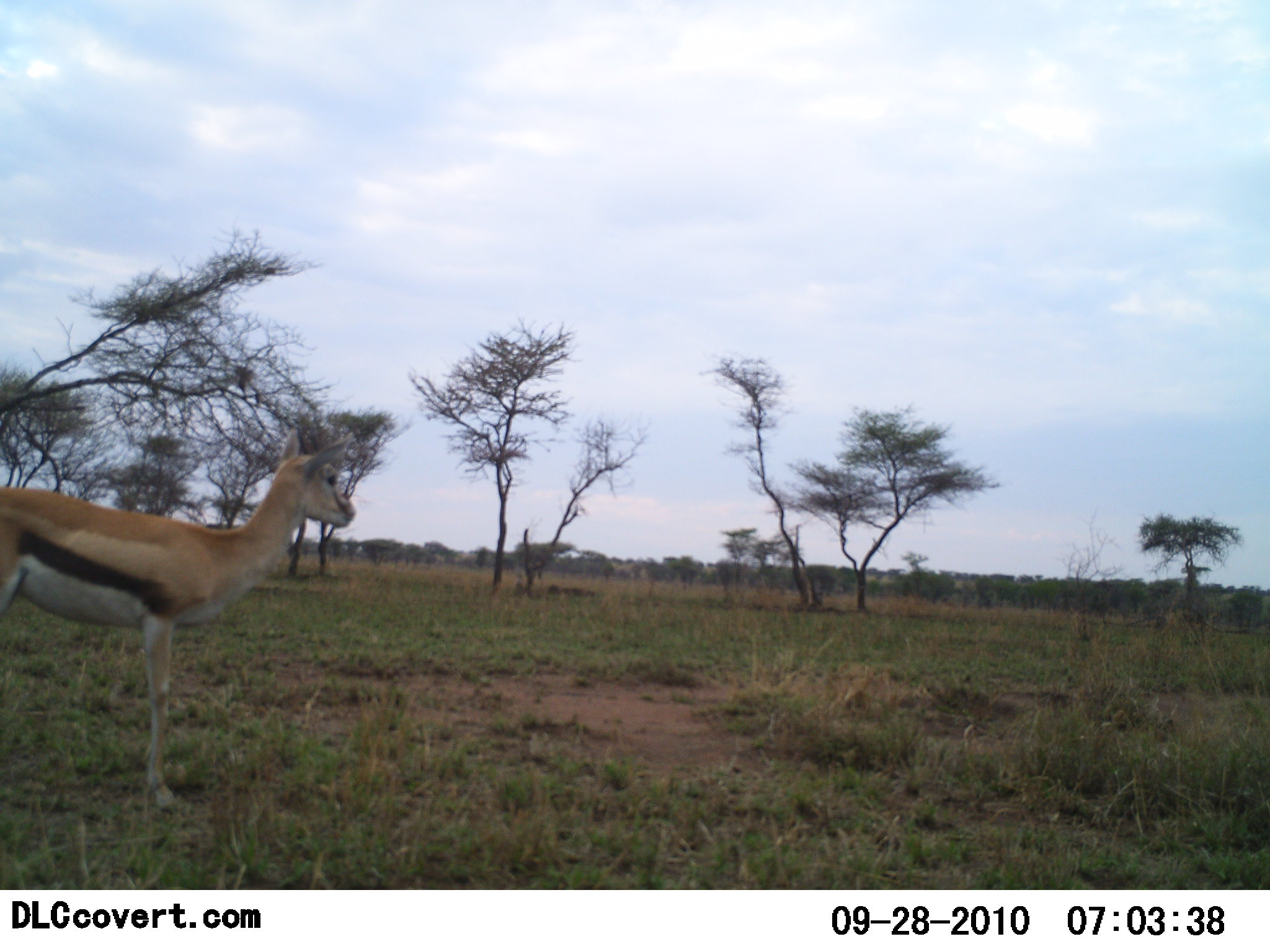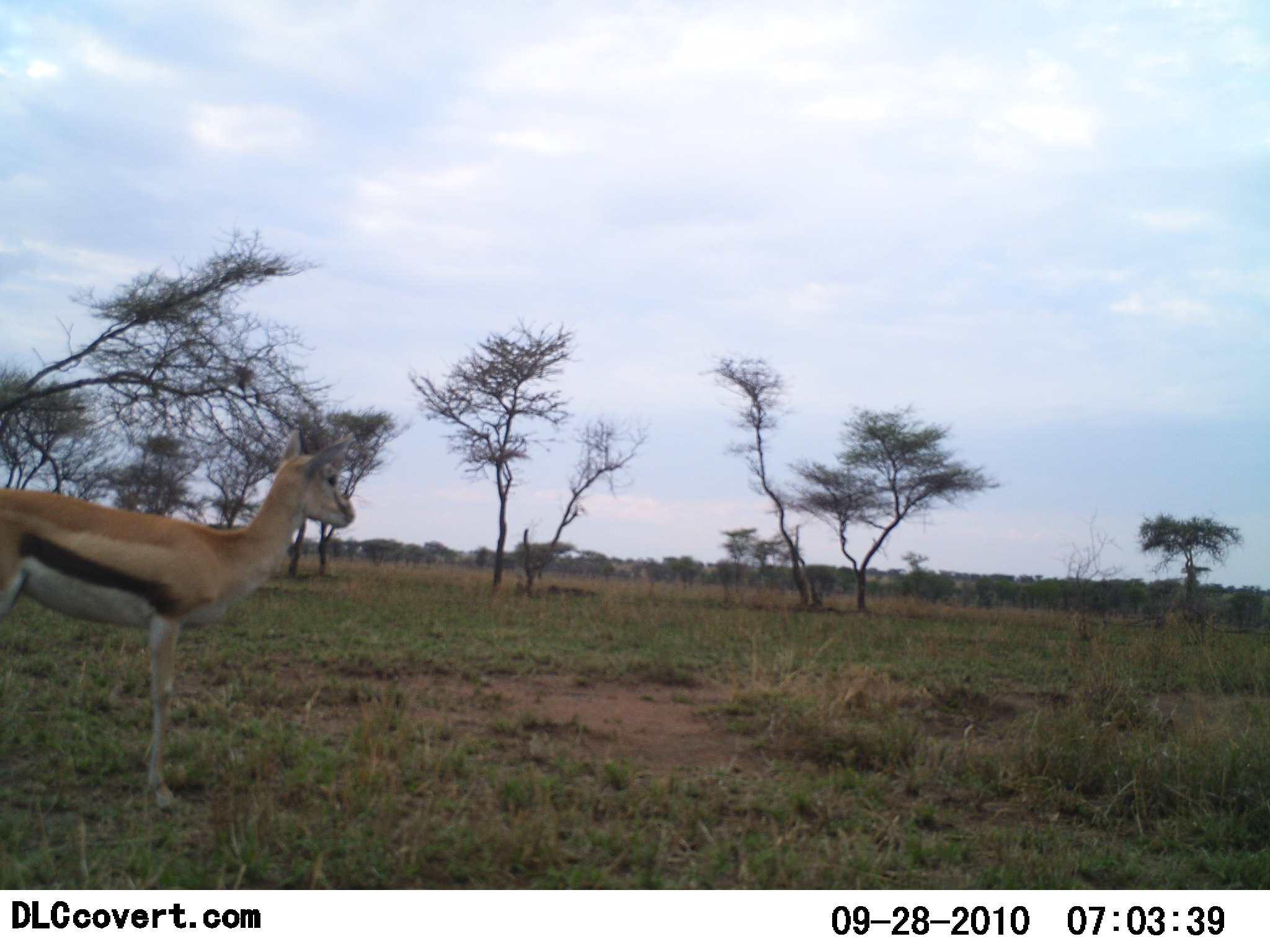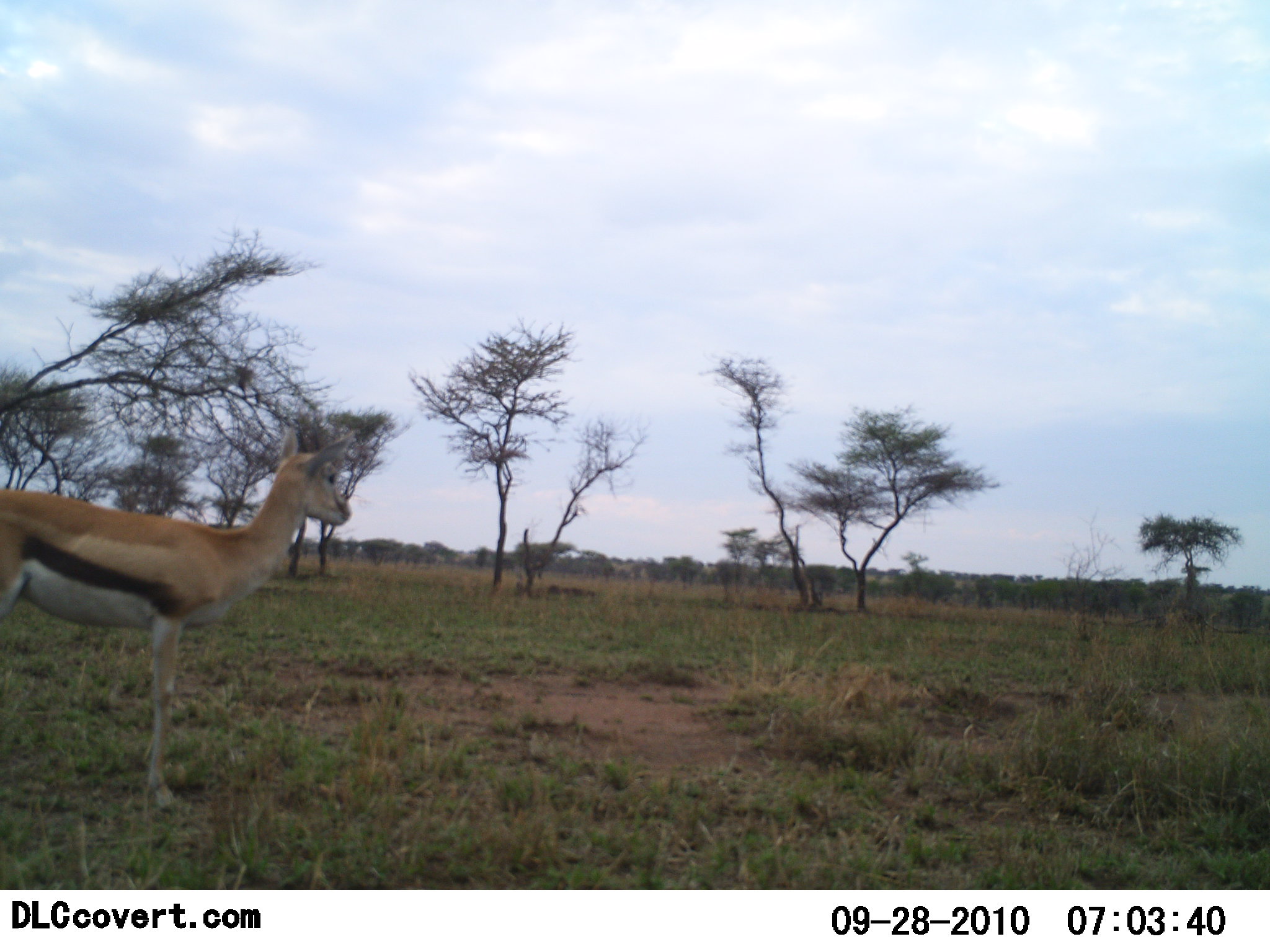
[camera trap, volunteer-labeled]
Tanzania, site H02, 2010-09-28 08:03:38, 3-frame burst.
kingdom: Animalia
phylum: Chordata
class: Mammalia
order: Artiodactyla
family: Bovidae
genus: Eudorcas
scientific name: Eudorcas thomsonii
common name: thomson's gazelle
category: gazellethomsons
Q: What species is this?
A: Gazellethomsons (thomson's gazelle) (Eudorcas thomsonii).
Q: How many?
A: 1.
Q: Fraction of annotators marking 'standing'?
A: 100%.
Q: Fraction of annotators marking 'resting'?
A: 8%.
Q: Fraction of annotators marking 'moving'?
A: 0%.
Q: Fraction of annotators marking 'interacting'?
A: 0%.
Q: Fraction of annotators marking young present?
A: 0%.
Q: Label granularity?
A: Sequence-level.